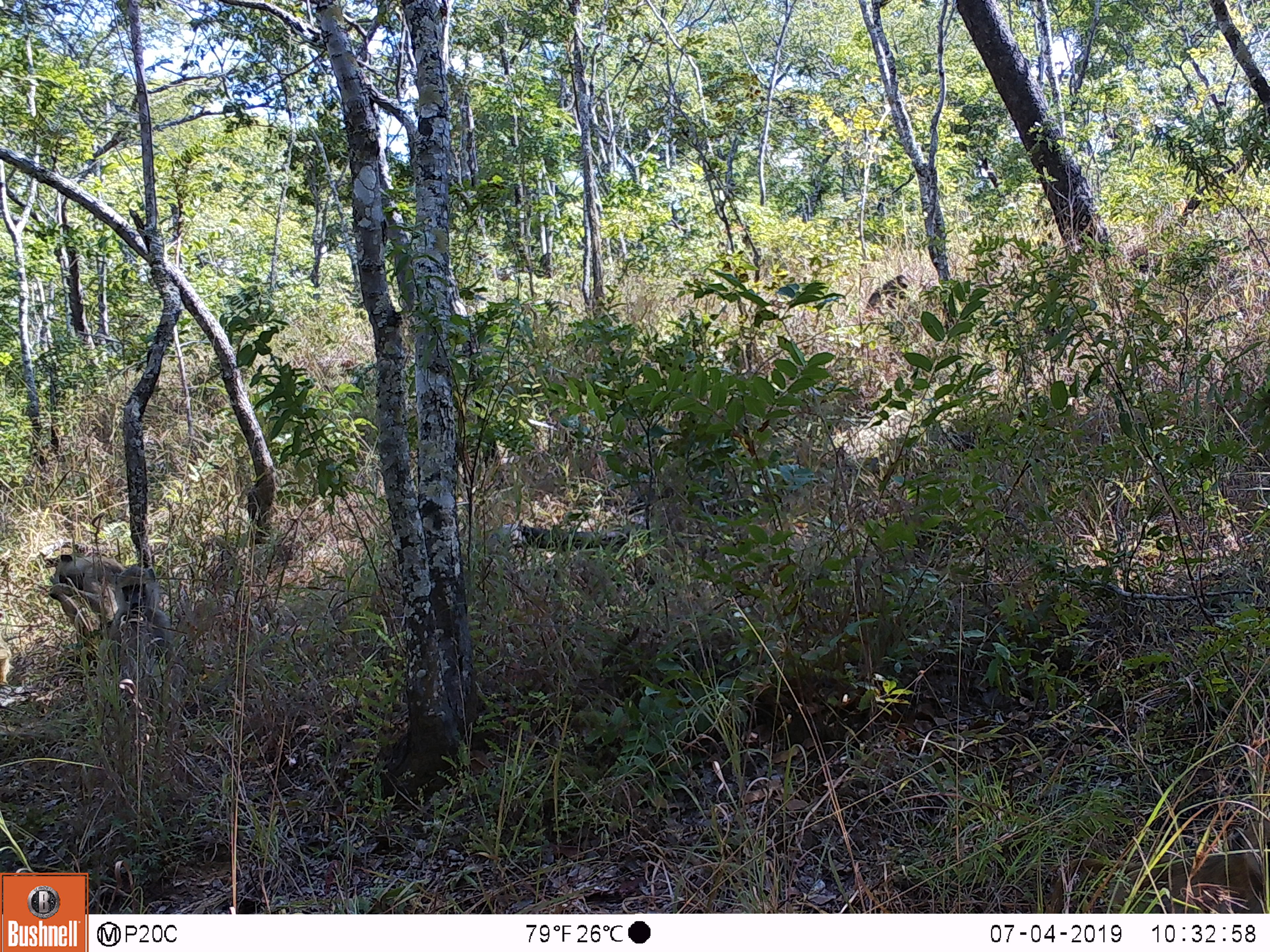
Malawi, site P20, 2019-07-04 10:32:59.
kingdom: Animalia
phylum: Chordata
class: Mammalia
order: Primates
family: Cercopithecidae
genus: Papio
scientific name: Papio cynocephalus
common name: yellow baboon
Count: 3.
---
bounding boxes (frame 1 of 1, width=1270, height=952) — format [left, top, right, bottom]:
yellow baboon: [88, 563, 191, 691]; [42, 546, 121, 637]; [862, 269, 916, 329]